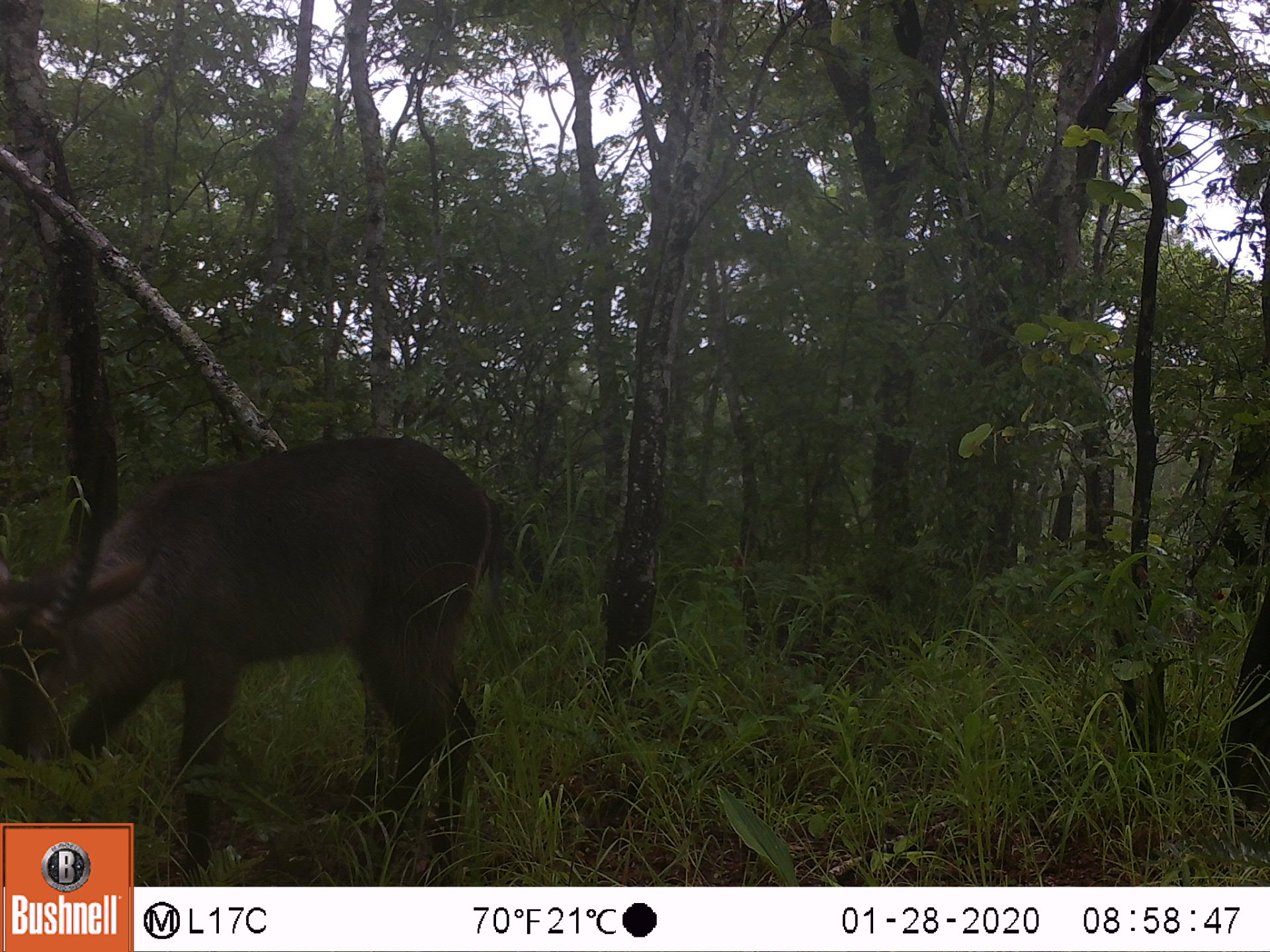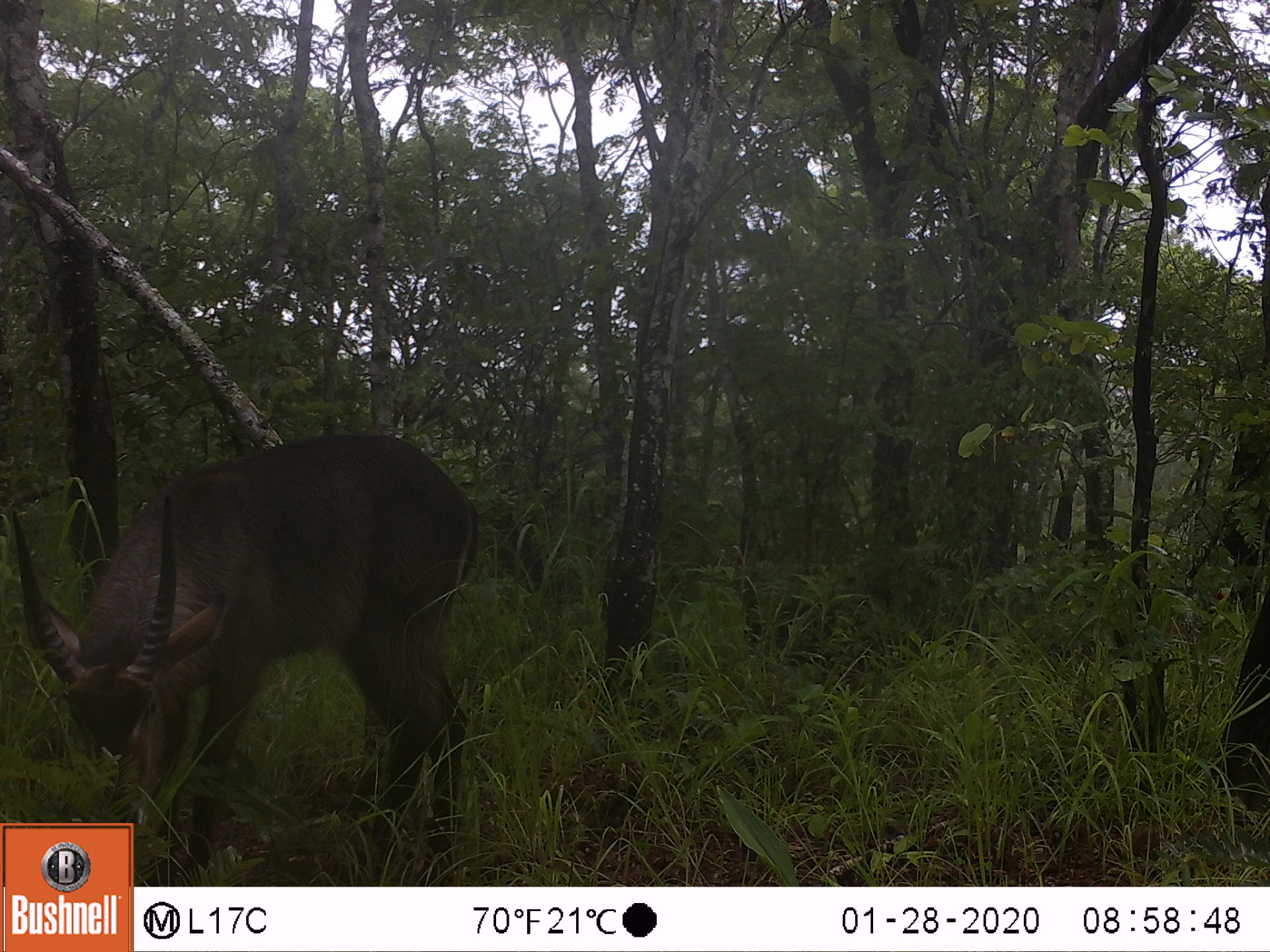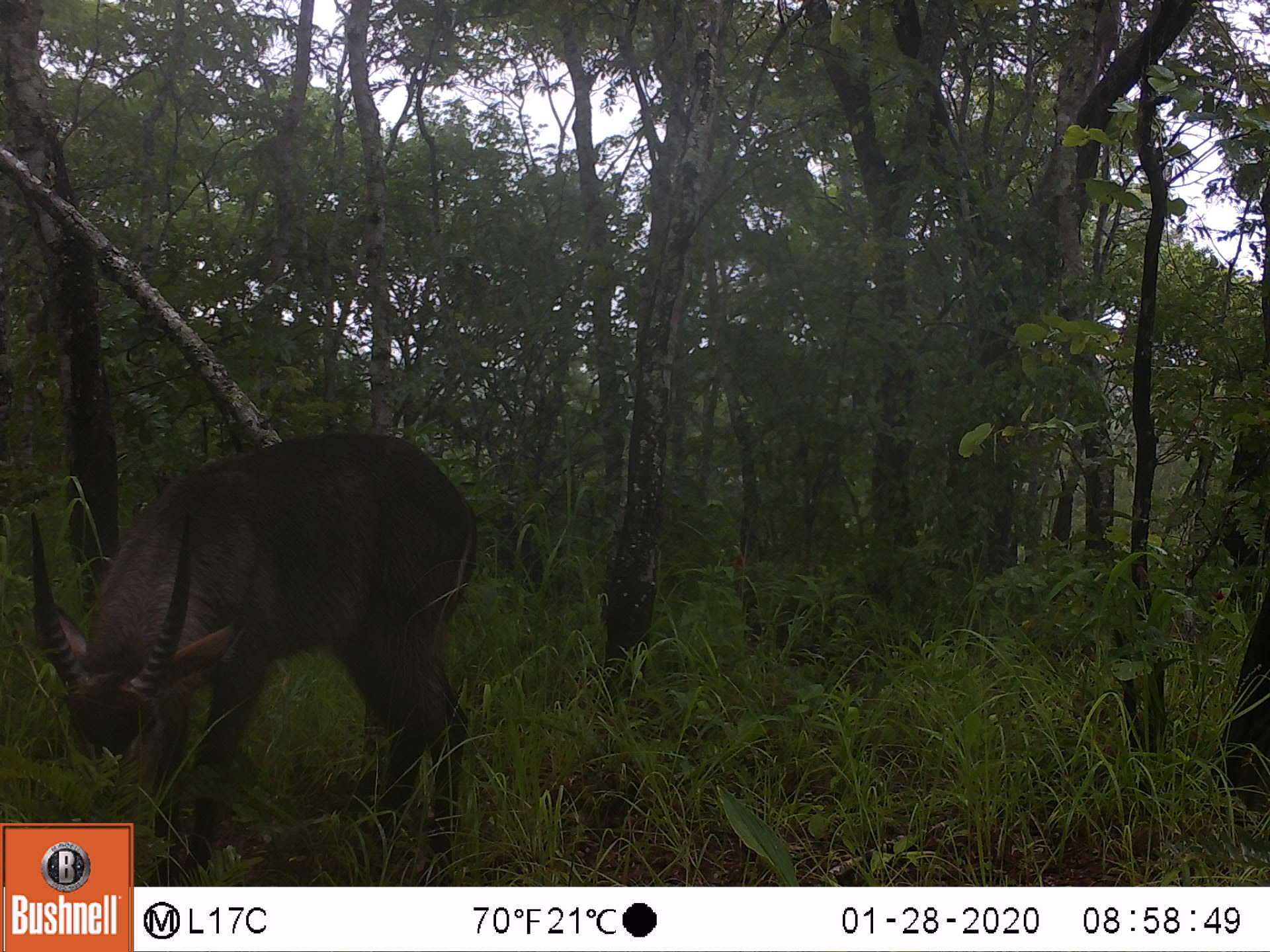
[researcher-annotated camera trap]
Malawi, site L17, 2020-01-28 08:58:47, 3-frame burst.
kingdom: Animalia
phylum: Chordata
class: Mammalia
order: Artiodactyla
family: Bovidae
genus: Kobus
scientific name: Kobus ellipsiprymnus ellipsiprymnus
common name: common waterbuck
Common waterbuck (Kobus ellipsiprymnus ellipsiprymnus), count 1.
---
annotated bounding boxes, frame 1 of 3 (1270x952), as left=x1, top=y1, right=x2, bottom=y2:
common waterbuck: left=2, top=427, right=506, bottom=816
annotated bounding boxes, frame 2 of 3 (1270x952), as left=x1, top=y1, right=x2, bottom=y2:
common waterbuck: left=15, top=426, right=482, bottom=814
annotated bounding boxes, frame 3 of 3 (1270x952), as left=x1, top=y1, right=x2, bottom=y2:
common waterbuck: left=24, top=426, right=487, bottom=813